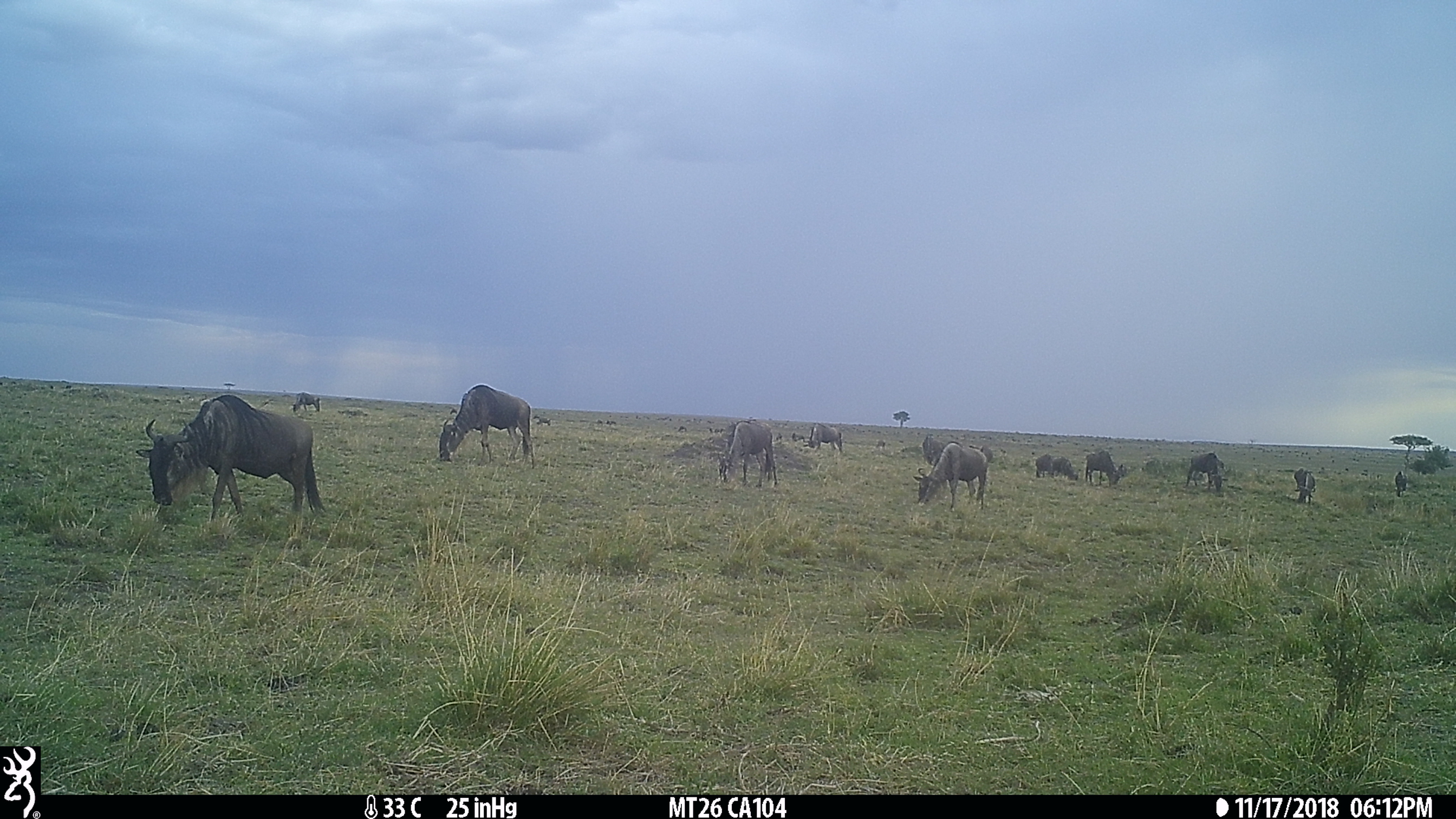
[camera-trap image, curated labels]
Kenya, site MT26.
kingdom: Animalia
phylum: Chordata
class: Mammalia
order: Artiodactyla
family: Bovidae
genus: Connochaetes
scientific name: Connochaetes taurinus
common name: blue wildebeest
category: wildebeest